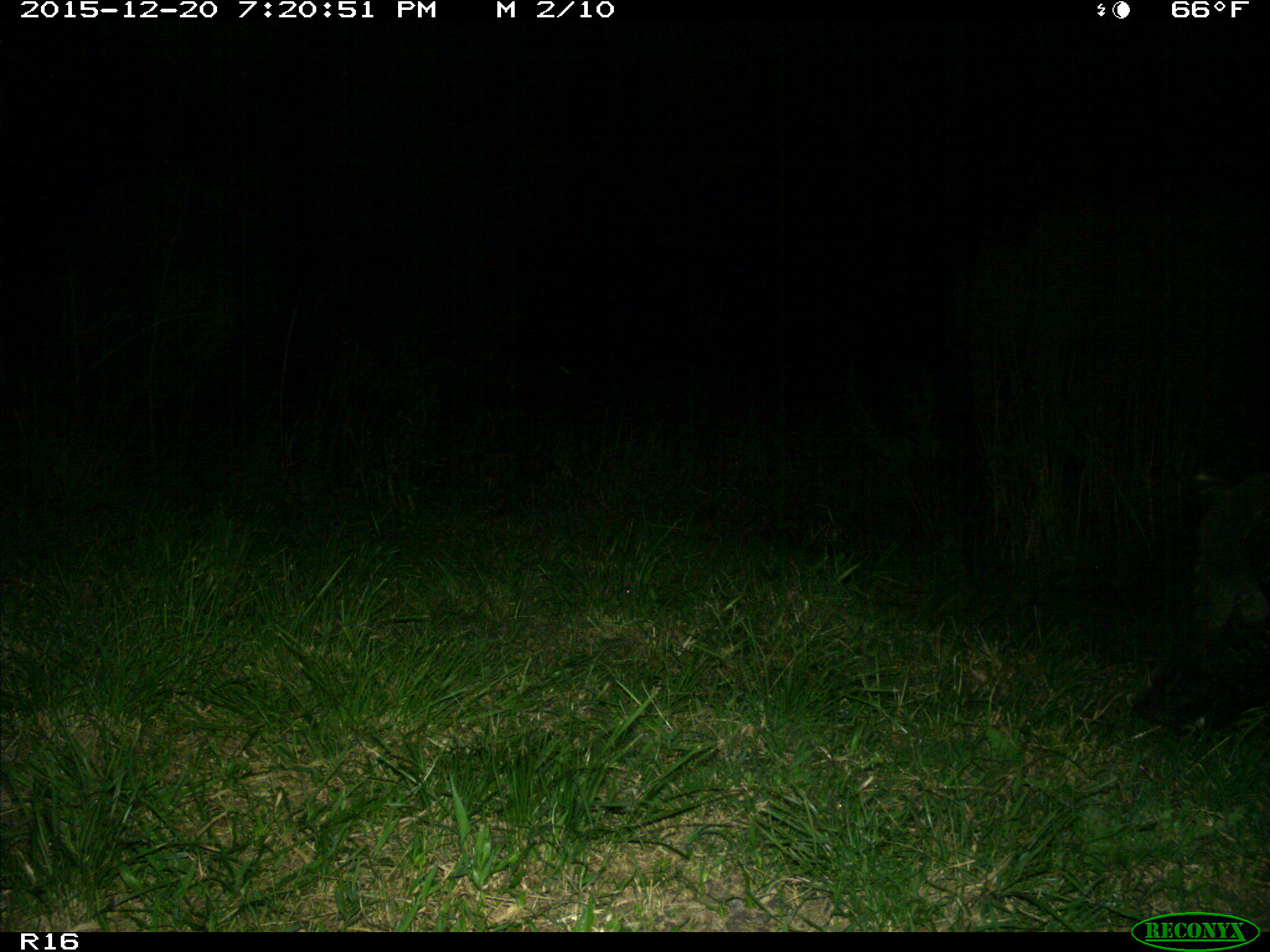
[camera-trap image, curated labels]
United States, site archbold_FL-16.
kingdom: Animalia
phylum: Chordata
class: Mammalia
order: Artiodactyla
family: Suidae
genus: Sus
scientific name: Sus scrofa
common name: wild boar